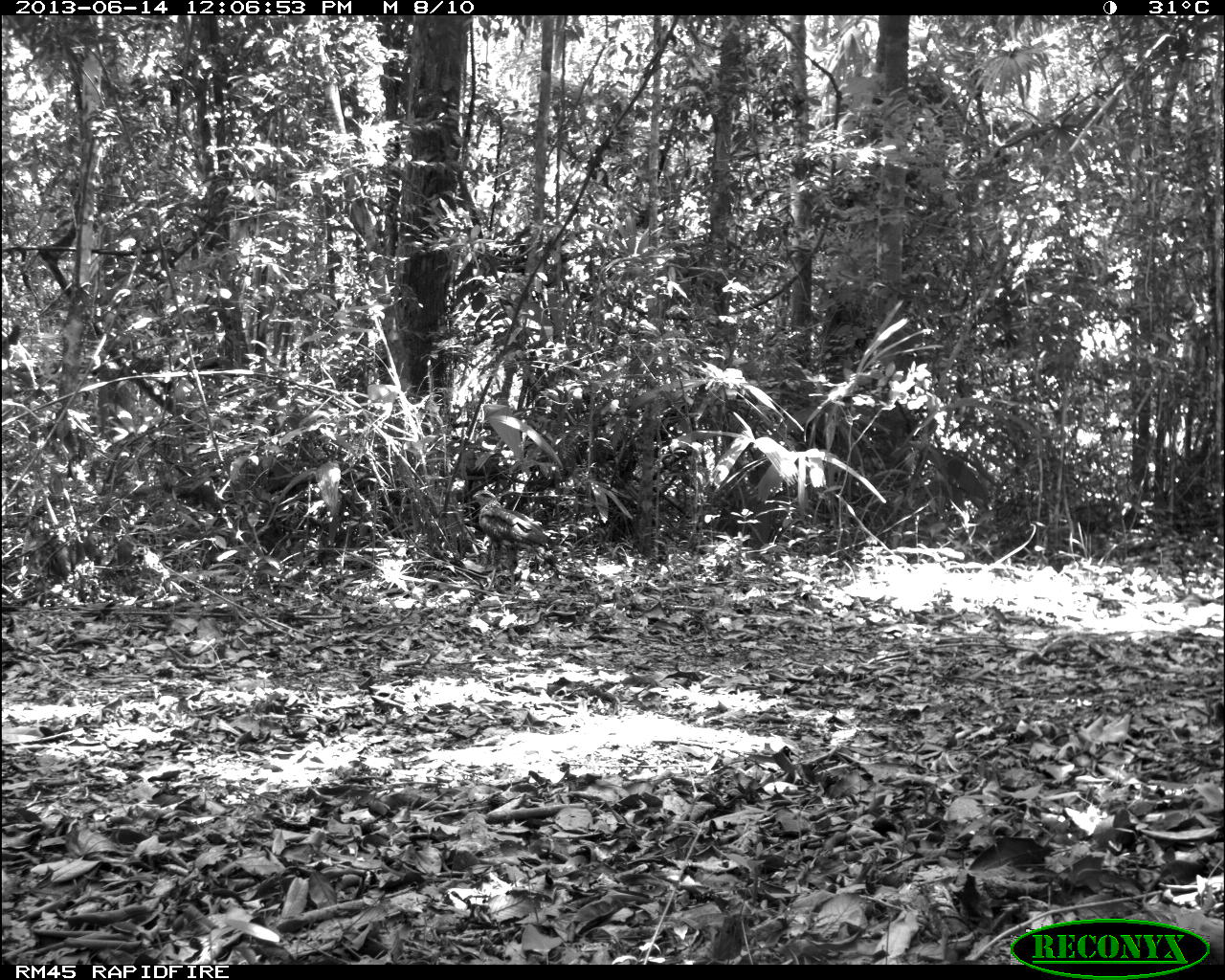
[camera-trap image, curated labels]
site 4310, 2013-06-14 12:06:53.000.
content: unidentified animal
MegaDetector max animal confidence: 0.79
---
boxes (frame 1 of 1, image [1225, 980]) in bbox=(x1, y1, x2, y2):
unknown: bbox=(471, 487, 570, 591)